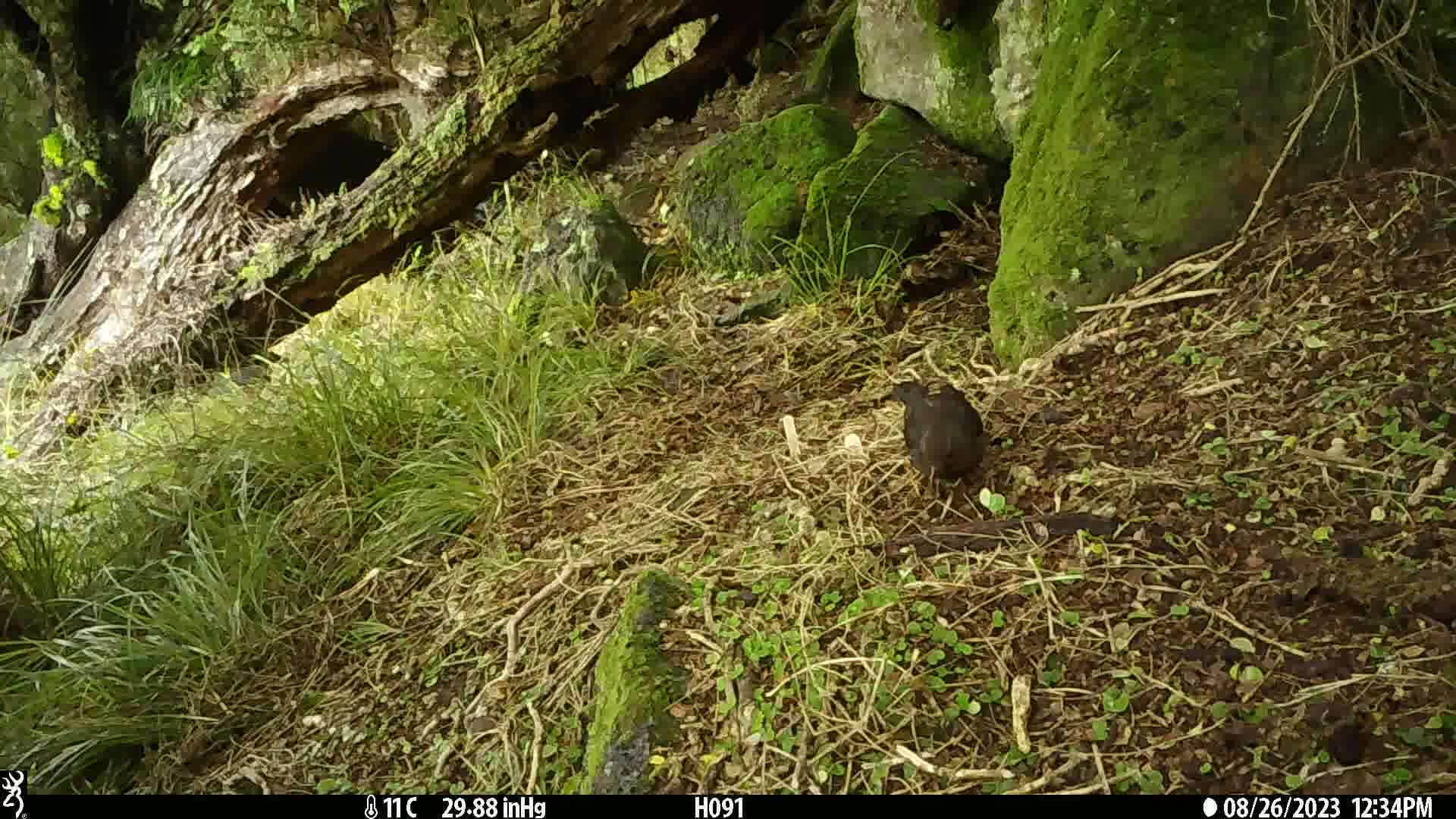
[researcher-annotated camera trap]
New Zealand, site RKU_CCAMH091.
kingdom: Animalia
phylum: Chordata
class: Aves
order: Passeriformes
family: Turdidae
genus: Turdus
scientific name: Turdus merula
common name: eurasian blackbird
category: blackbird